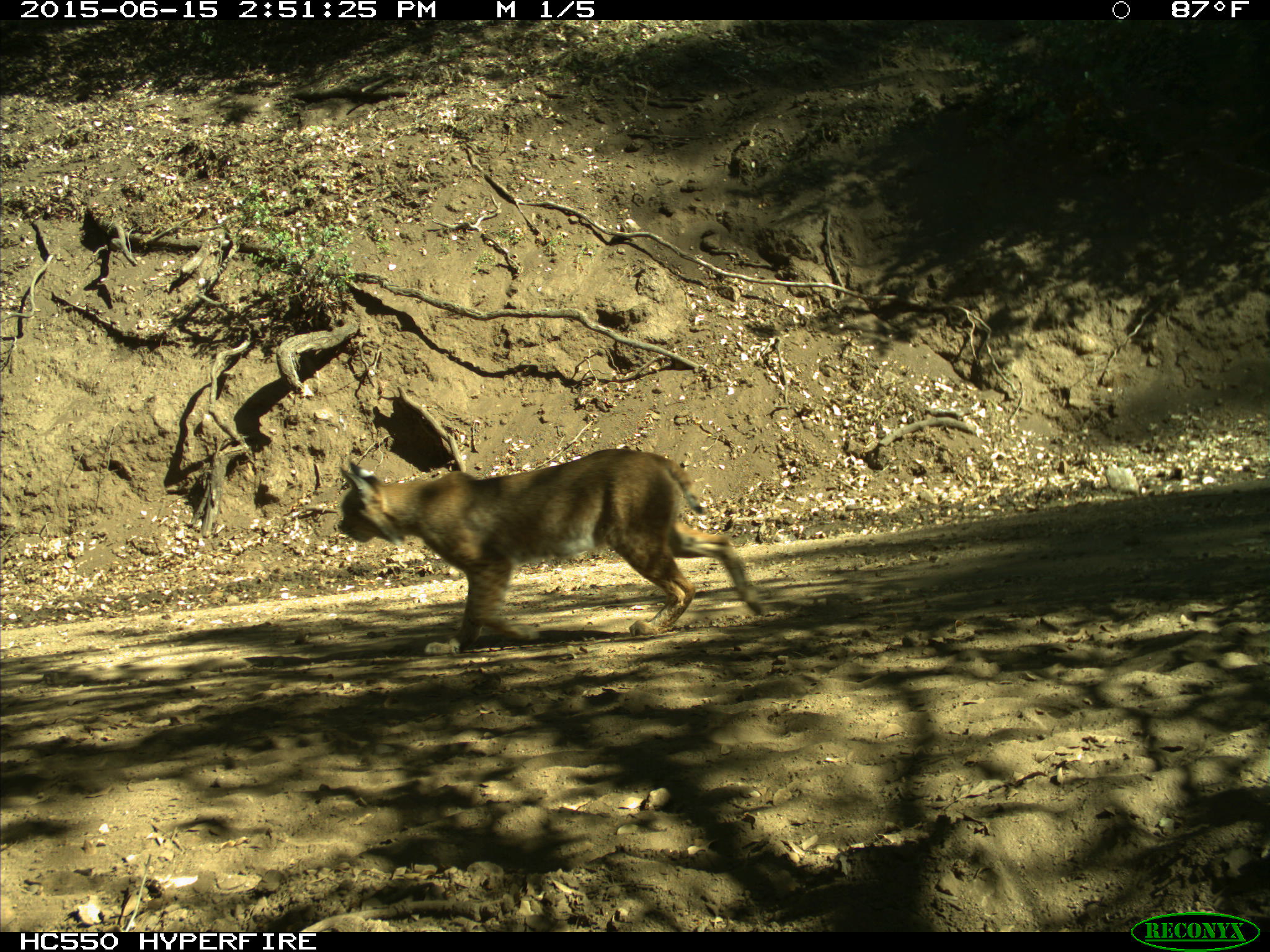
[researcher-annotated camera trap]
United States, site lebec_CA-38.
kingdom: Animalia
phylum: Chordata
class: Mammalia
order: Carnivora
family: Felidae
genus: Lynx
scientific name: Lynx rufus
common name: bobcat